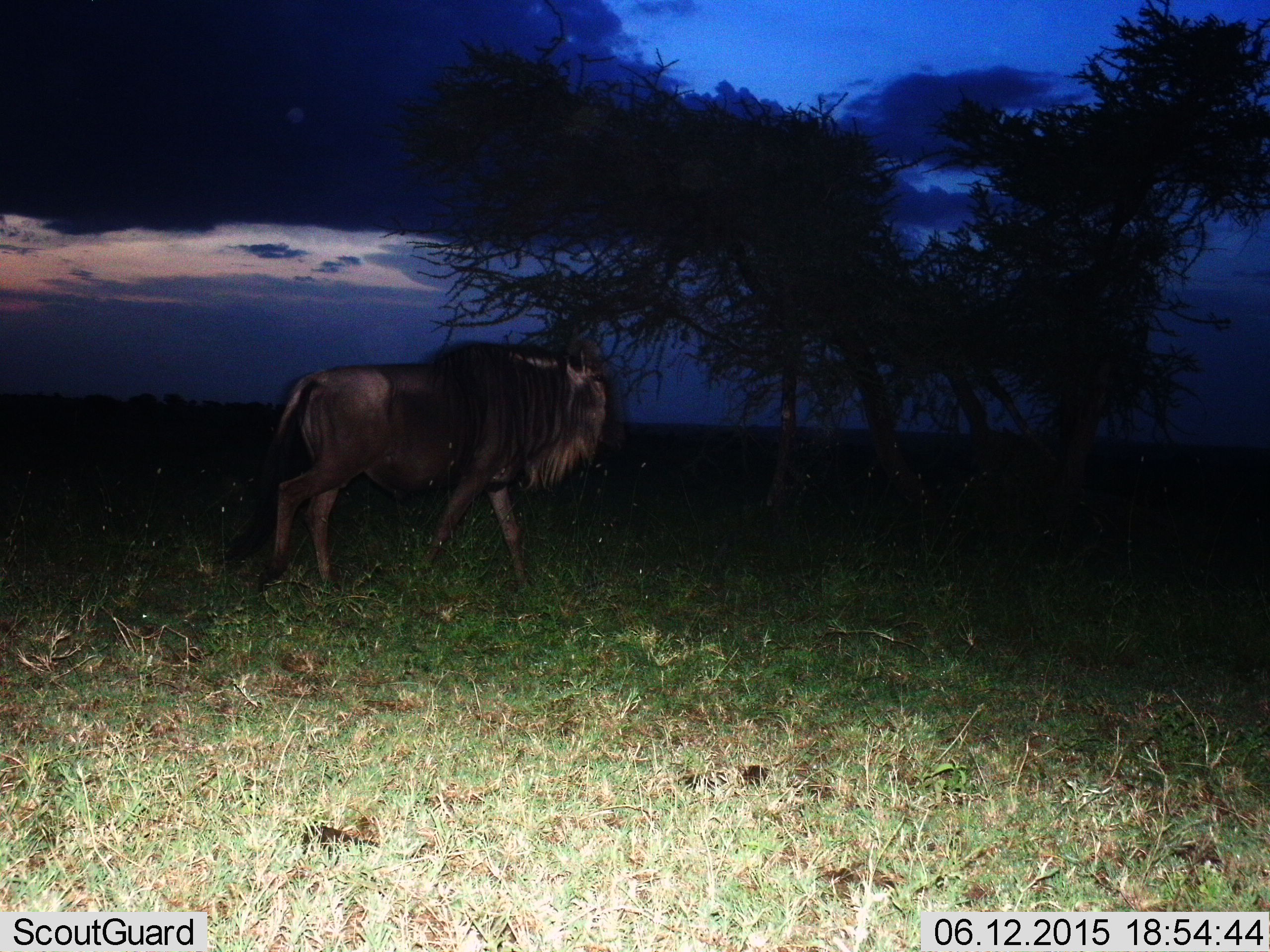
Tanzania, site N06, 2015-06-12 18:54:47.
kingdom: Animalia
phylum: Chordata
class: Mammalia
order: Artiodactyla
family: Bovidae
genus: Connochaetes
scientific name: Connochaetes taurinus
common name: blue wildebeest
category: wildebeest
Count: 1.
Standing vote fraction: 20%.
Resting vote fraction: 0%.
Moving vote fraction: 80%.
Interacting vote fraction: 0%.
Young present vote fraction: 0%.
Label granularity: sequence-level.